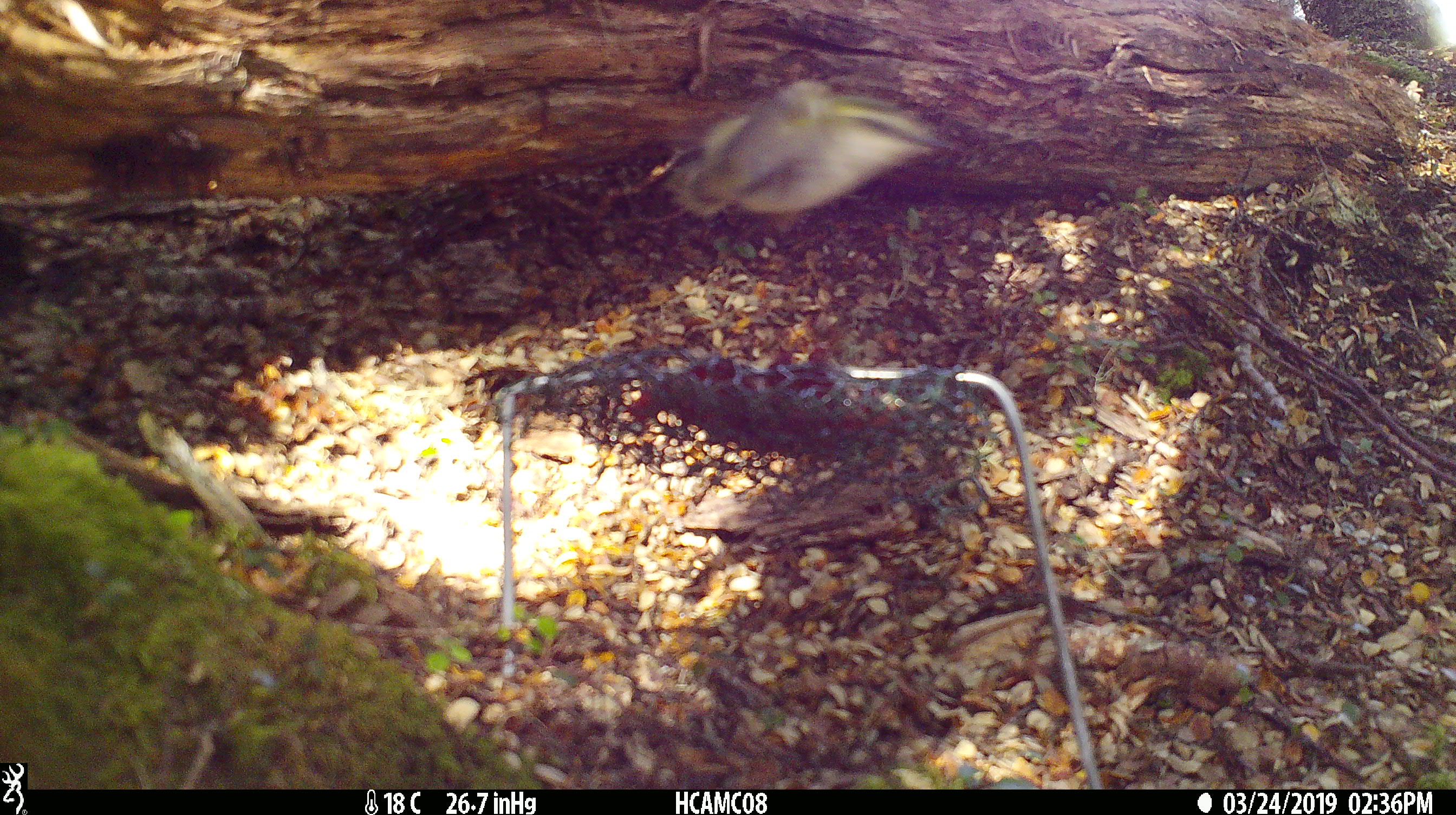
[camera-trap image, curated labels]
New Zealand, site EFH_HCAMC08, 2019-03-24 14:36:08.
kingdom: Animalia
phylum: Chordata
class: Aves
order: Passeriformes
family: Acanthisittidae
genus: Acanthisitta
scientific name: Acanthisitta chloris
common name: rifleman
Rifleman (Acanthisitta chloris).